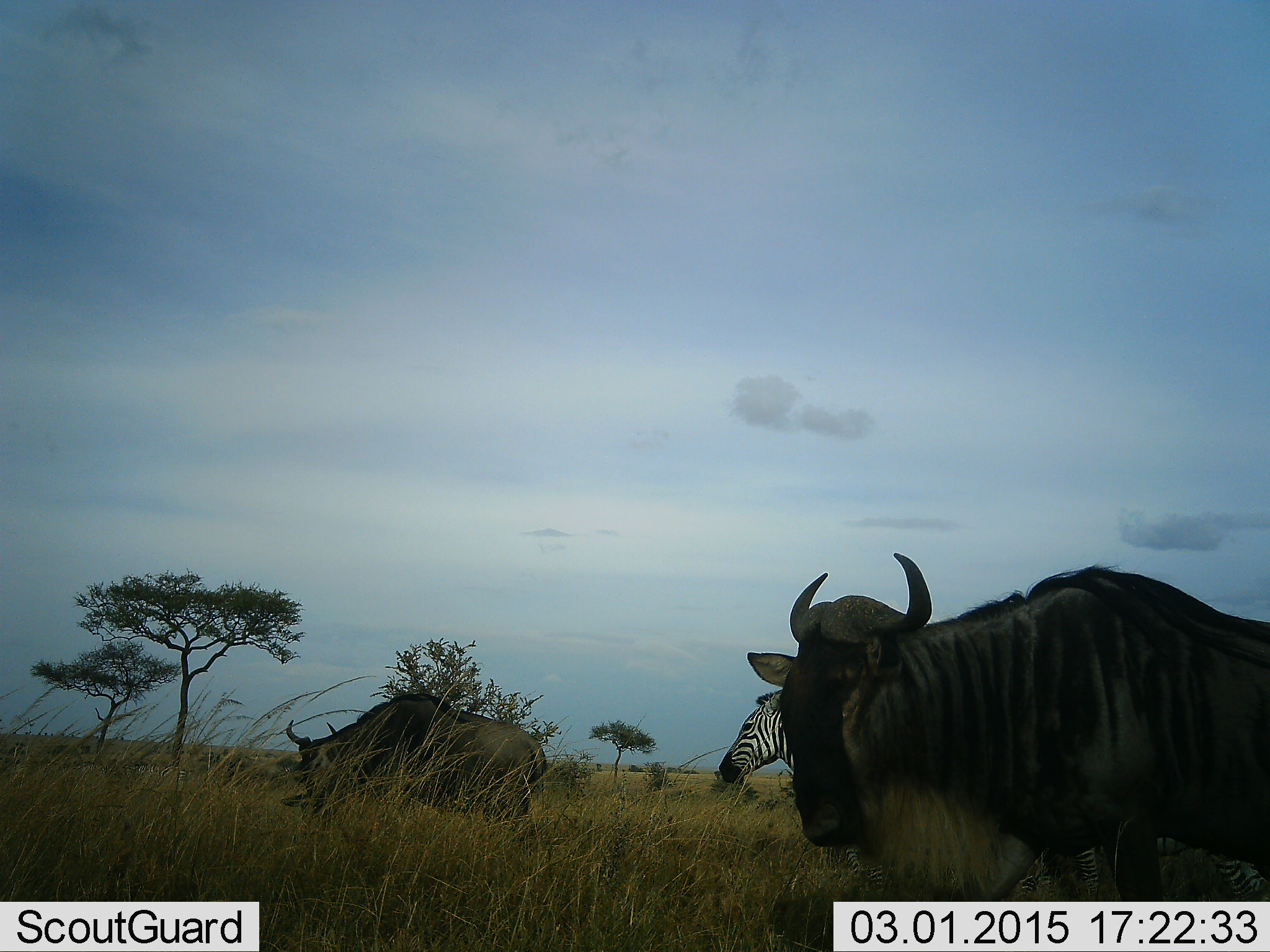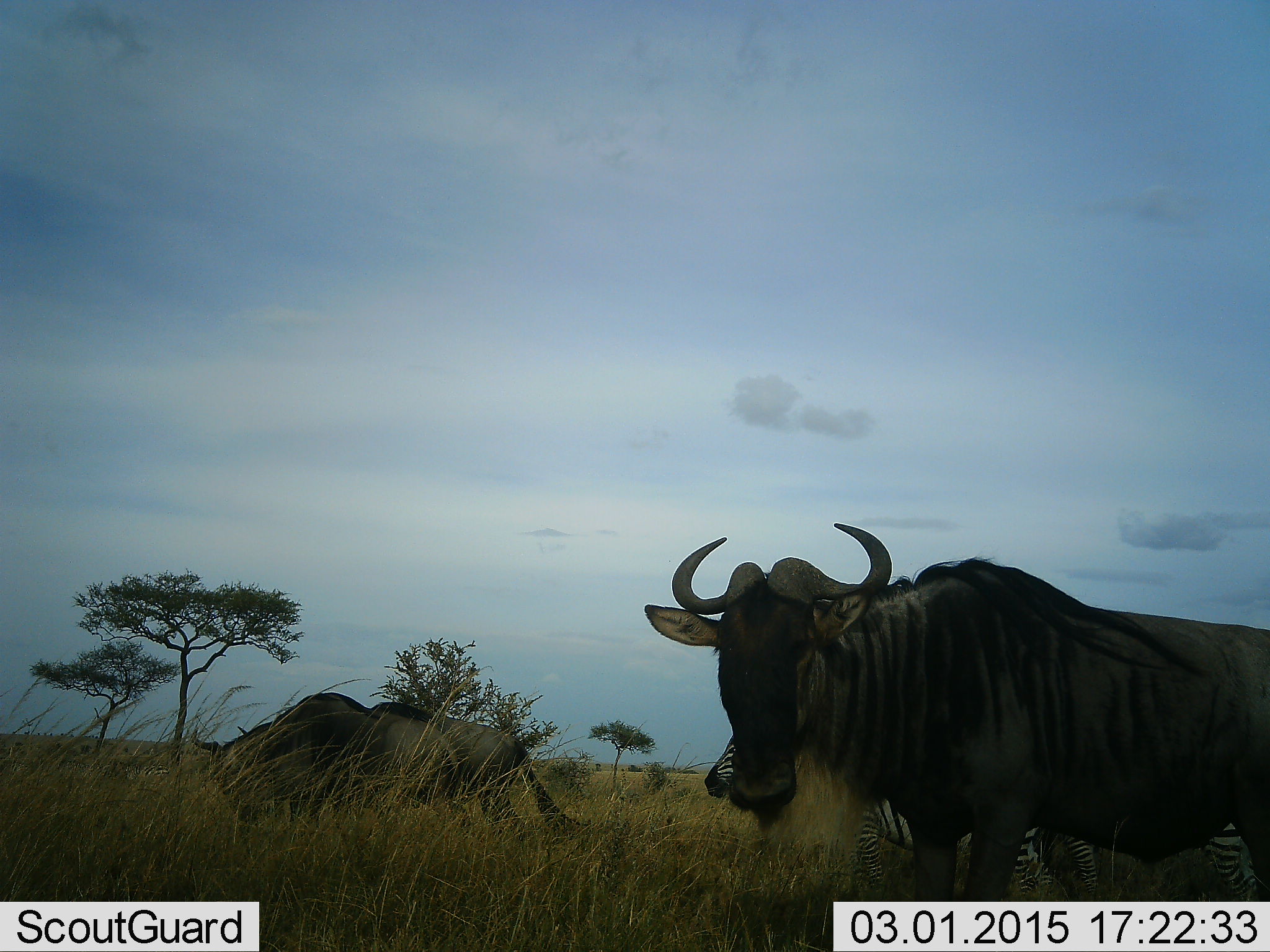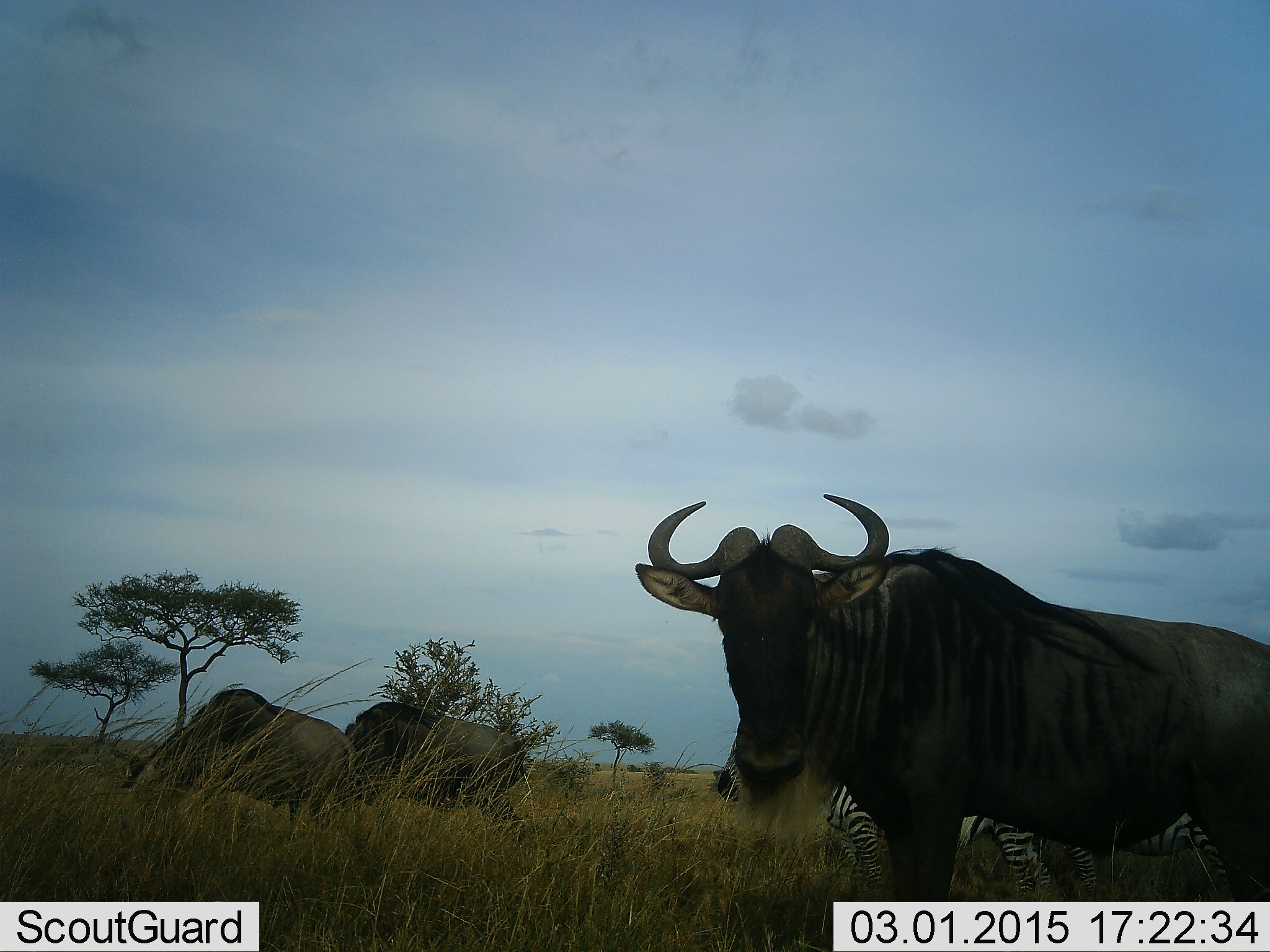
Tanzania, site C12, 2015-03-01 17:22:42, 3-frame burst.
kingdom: Animalia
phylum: Chordata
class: Mammalia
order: Artiodactyla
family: Bovidae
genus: Connochaetes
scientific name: Connochaetes taurinus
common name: blue wildebeest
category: wildebeest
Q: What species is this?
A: Wildebeest (blue wildebeest) (Connochaetes taurinus).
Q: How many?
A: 3.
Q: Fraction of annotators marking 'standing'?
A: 45%.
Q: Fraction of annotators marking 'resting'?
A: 0%.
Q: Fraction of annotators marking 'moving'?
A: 73%.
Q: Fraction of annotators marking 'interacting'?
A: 0%.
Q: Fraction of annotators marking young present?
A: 0%.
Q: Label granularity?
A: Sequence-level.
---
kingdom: Animalia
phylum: Chordata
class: Mammalia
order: Perissodactyla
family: Equidae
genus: Equus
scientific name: Equus quagga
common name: plains zebra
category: zebra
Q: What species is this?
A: Zebra (plains zebra) (Equus quagga).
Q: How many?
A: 2.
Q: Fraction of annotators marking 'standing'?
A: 60%.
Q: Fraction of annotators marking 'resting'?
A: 0%.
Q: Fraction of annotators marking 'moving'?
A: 40%.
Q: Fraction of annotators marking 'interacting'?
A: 0%.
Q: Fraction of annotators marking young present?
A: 0%.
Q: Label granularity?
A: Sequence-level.